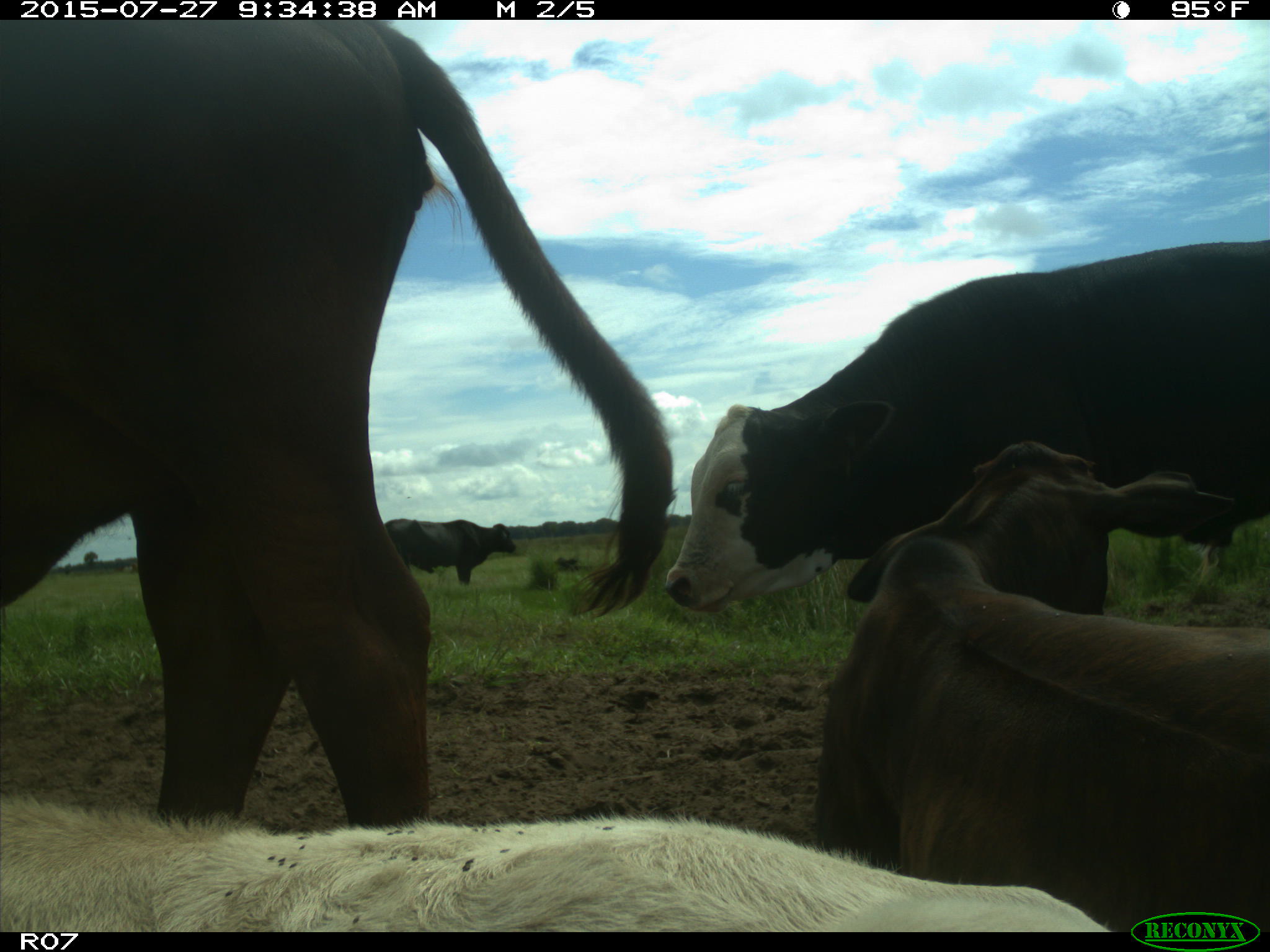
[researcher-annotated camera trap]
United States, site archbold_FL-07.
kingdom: Animalia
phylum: Chordata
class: Mammalia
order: Artiodactyla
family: Bovidae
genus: Bos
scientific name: Bos taurus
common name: domestic cow